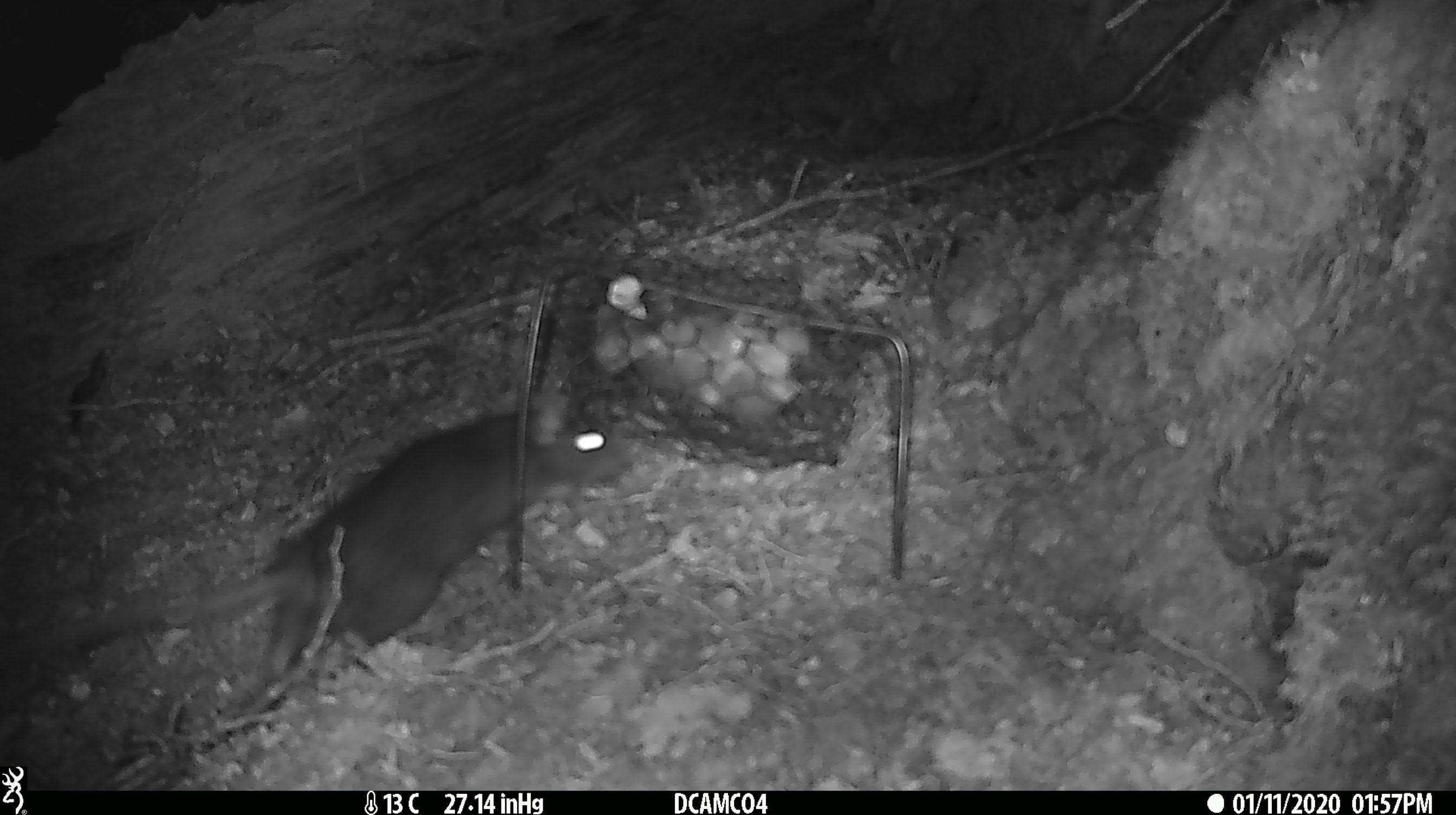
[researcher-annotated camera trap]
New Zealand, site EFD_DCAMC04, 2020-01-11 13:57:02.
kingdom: Animalia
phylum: Chordata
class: Mammalia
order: Rodentia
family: Muridae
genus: Rattus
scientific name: Rattus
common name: rat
Rat (Rattus).